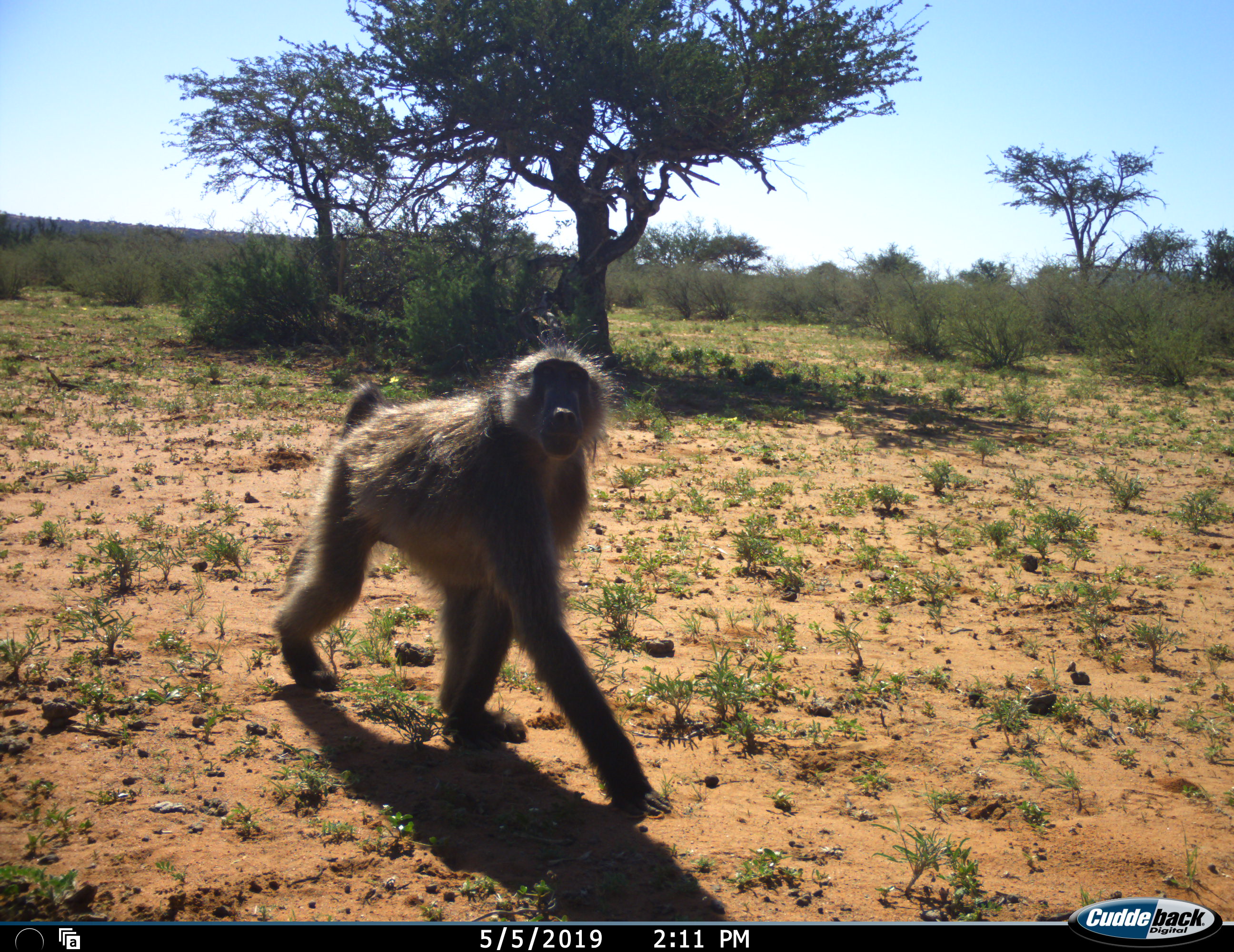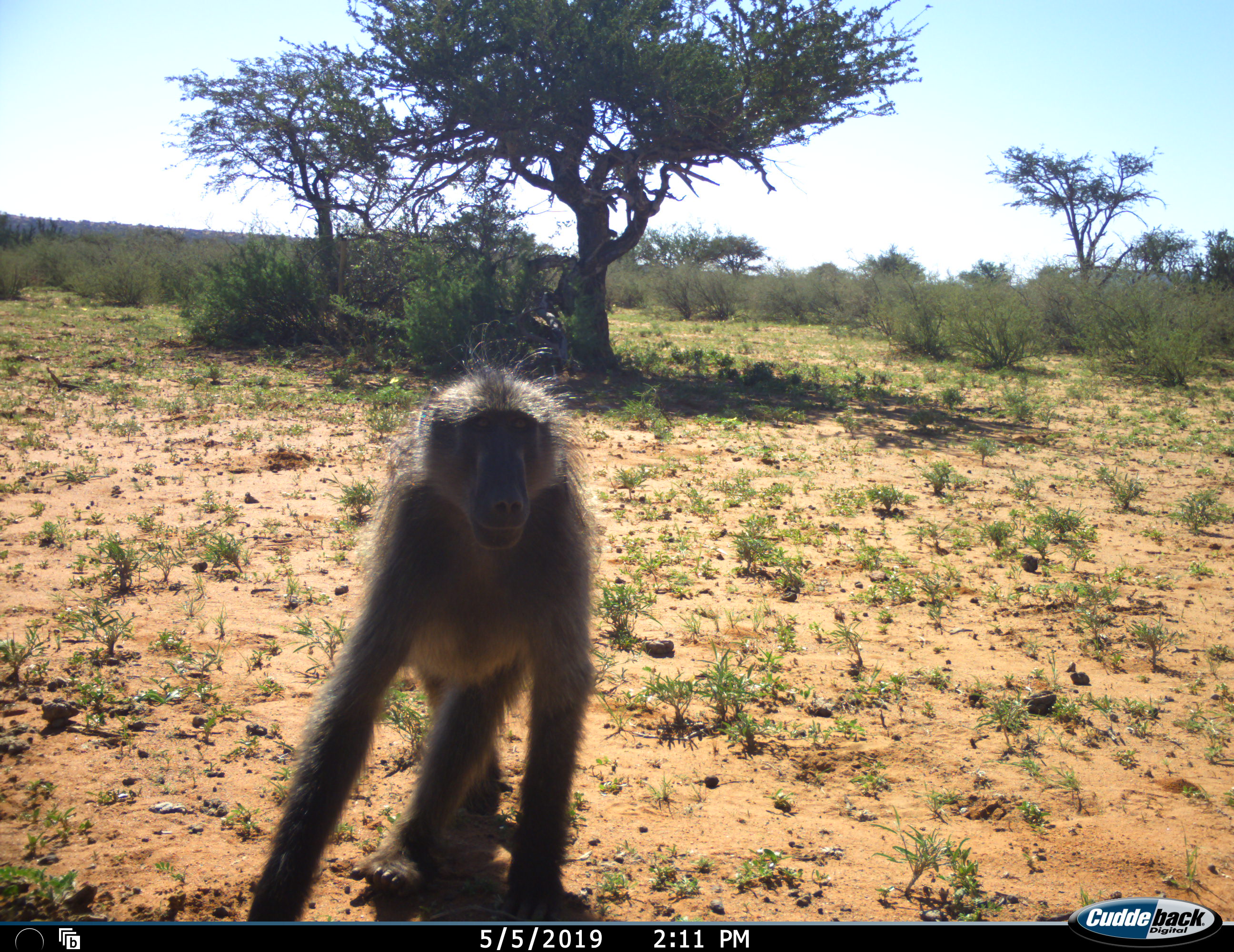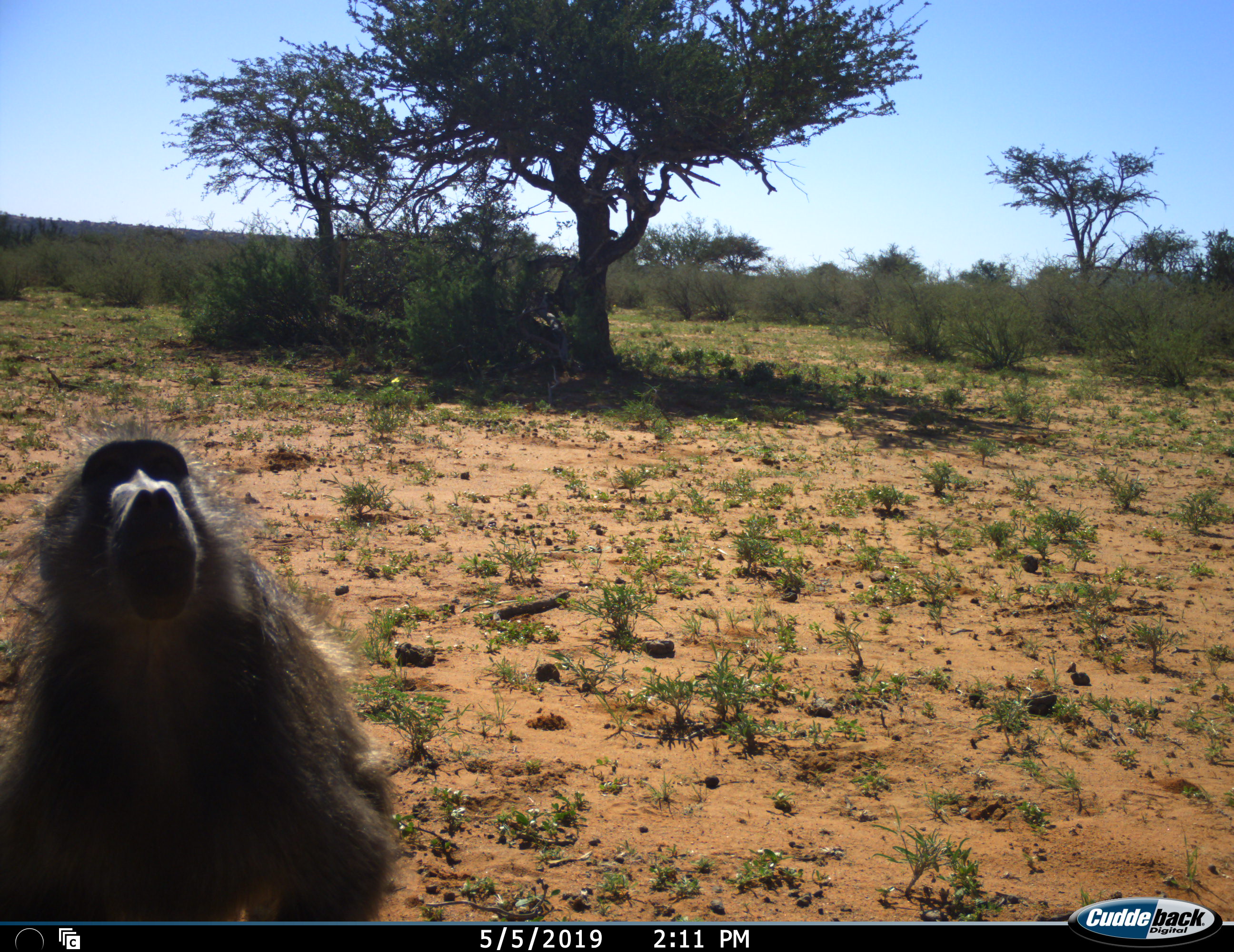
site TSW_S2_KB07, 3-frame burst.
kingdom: Animalia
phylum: Chordata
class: Mammalia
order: Primates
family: Cercopithecidae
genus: Papio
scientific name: Papio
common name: baboon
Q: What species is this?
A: Baboon (Papio).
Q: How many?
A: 1.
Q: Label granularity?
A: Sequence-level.